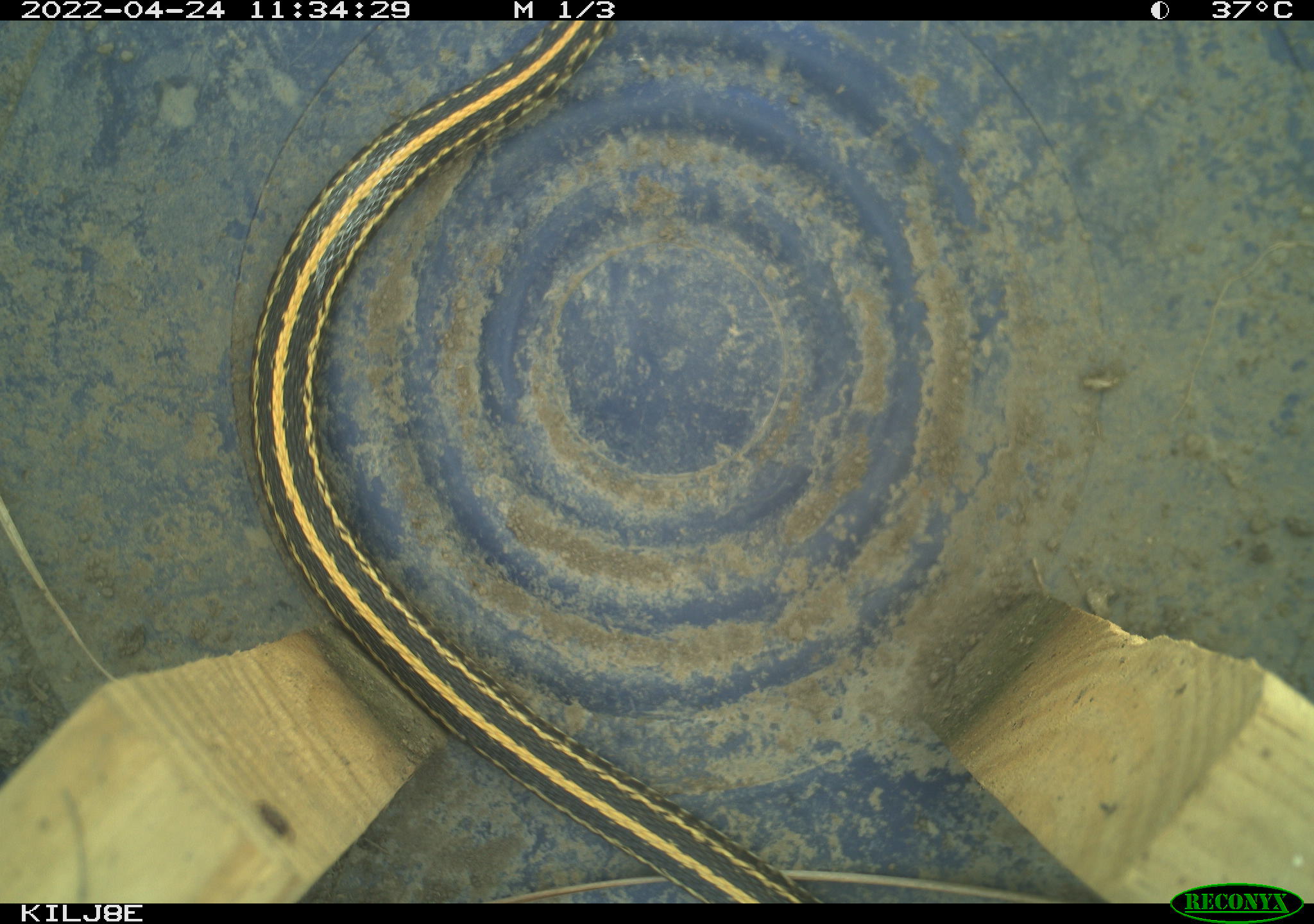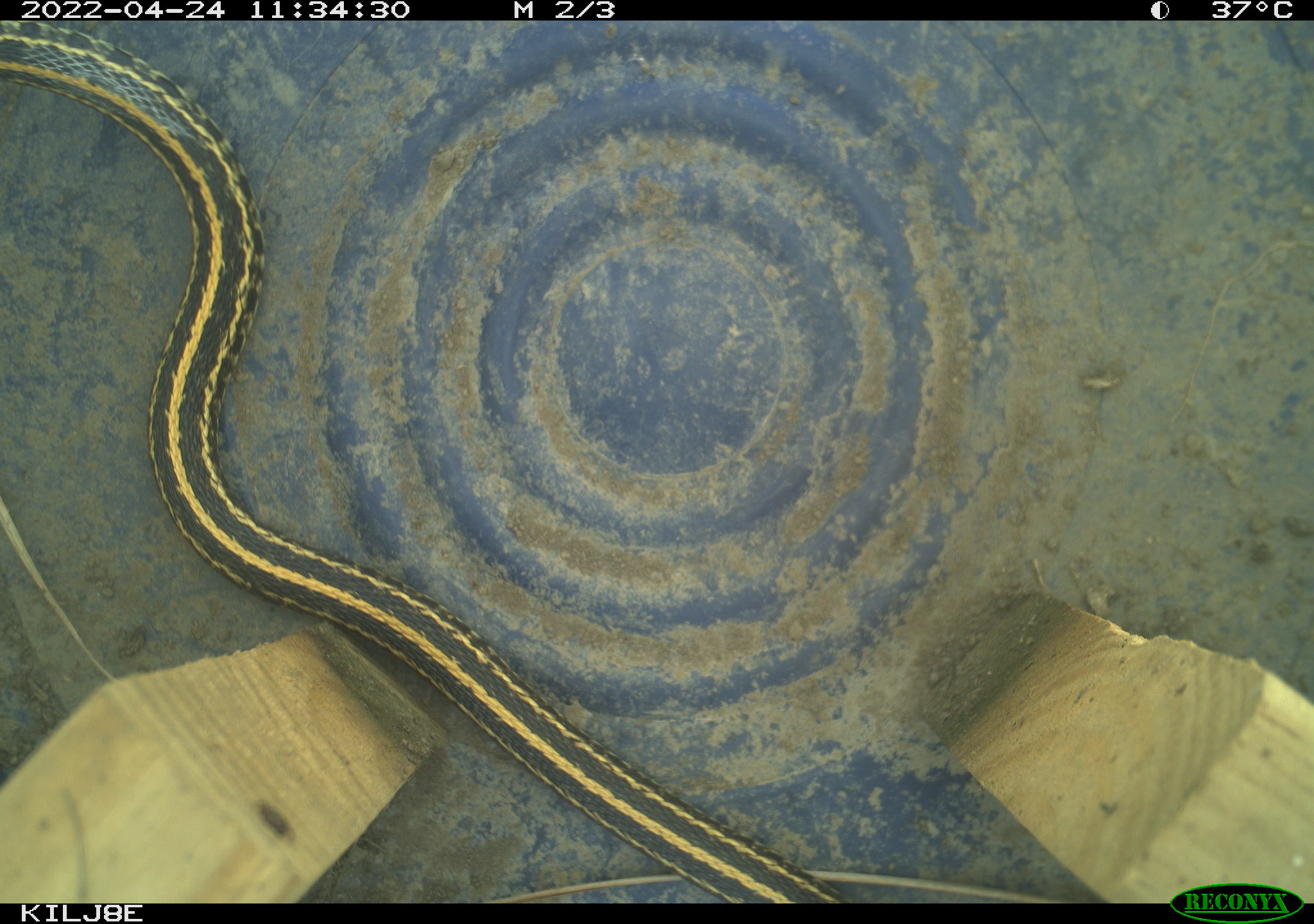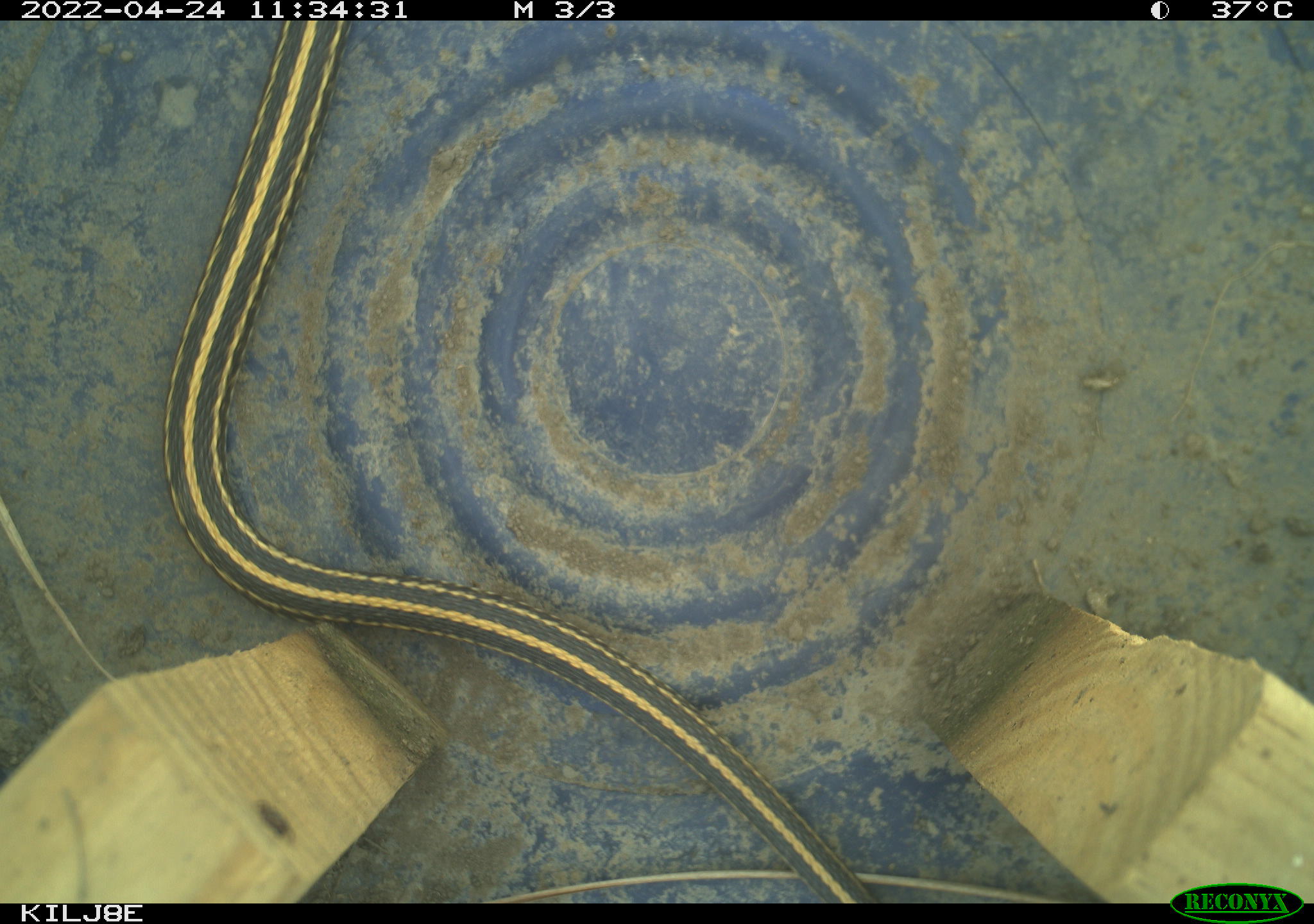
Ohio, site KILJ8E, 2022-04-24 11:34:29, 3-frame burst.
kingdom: Animalia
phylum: Chordata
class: Reptilia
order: Squamata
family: Colubridae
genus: Thamnophis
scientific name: Thamnophis radix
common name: plains gartersnake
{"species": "plains gartersnake (Thamnophis radix)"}